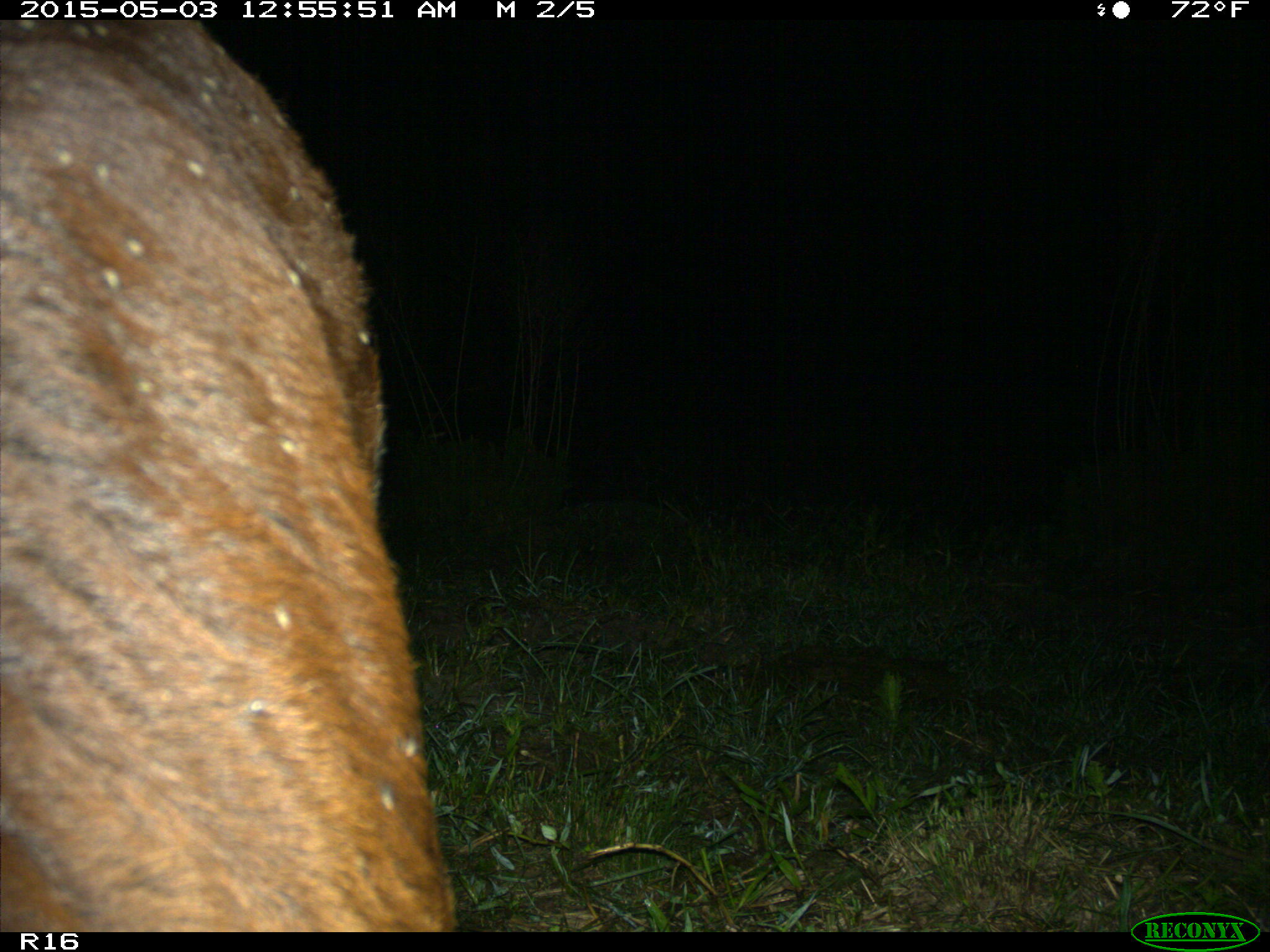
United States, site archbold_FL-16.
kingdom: Animalia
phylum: Chordata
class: Mammalia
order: Artiodactyla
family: Bovidae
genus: Bos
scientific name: Bos taurus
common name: domestic cow